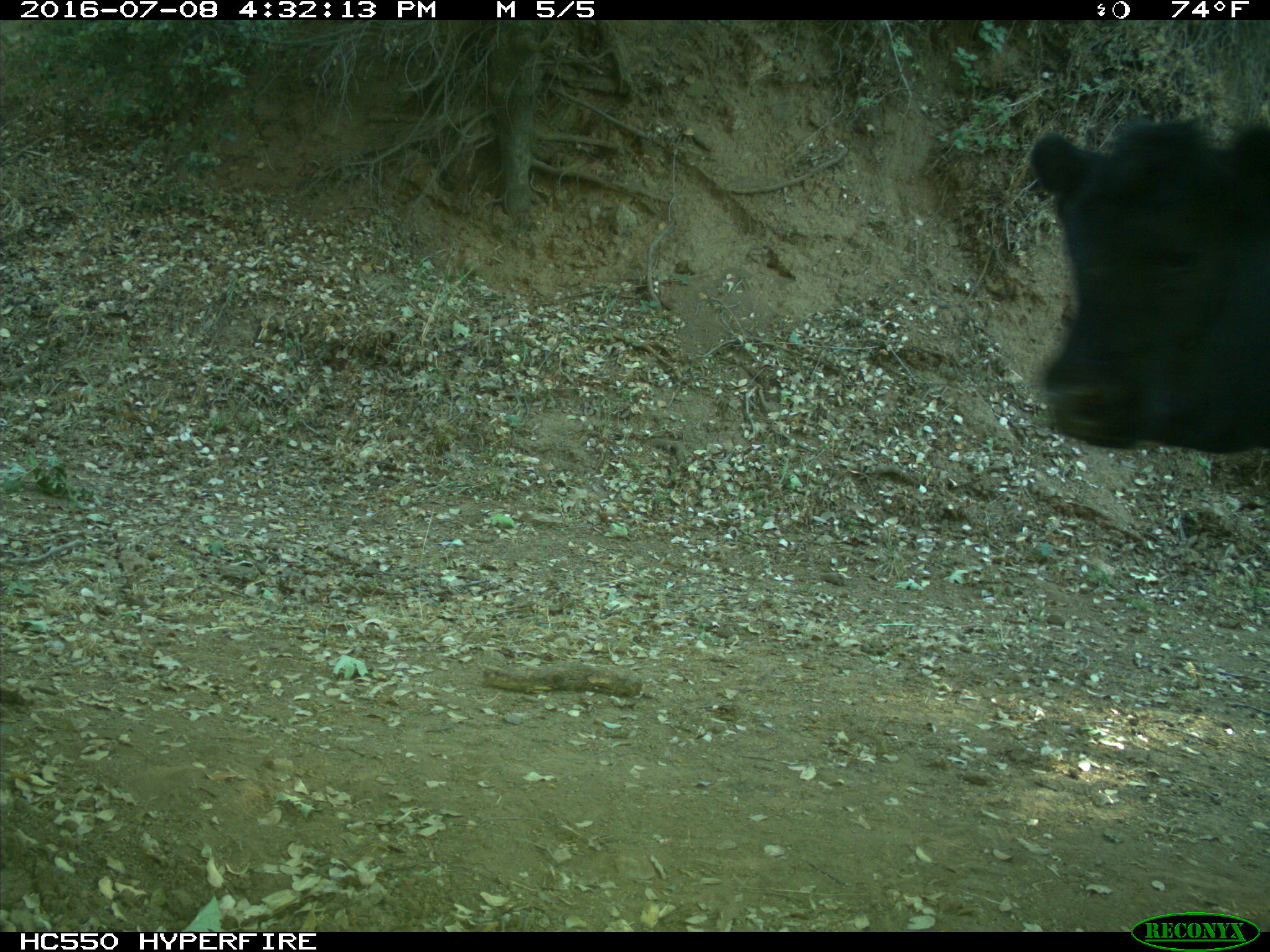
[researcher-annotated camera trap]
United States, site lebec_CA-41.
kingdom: Animalia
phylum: Chordata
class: Mammalia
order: Artiodactyla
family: Bovidae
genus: Bos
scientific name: Bos taurus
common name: domestic cow